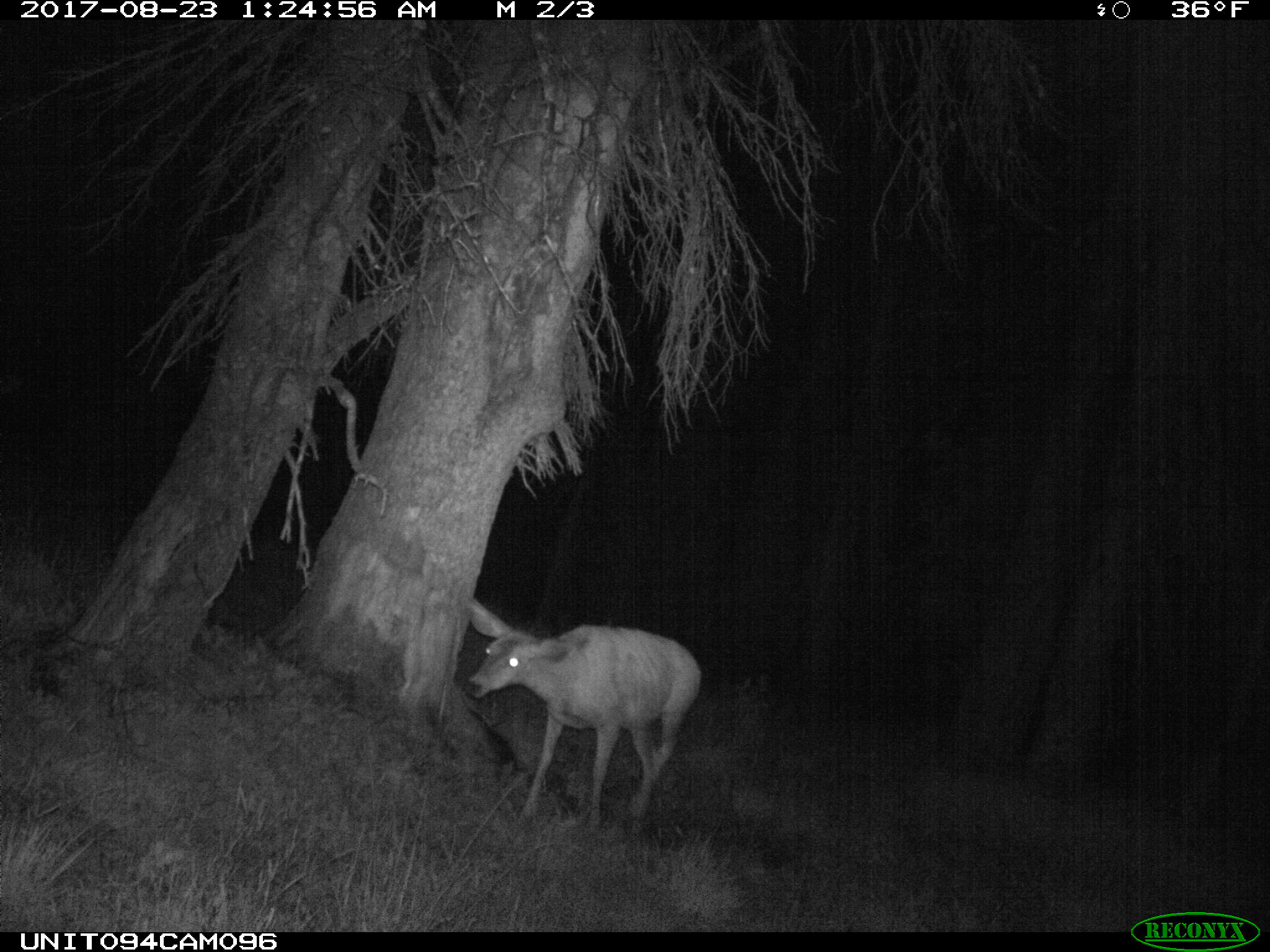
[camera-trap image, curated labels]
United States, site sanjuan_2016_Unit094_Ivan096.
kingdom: Animalia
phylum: Chordata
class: Mammalia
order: Artiodactyla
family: Cervidae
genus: Odocoileus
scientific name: Odocoileus hemionus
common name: mule deer